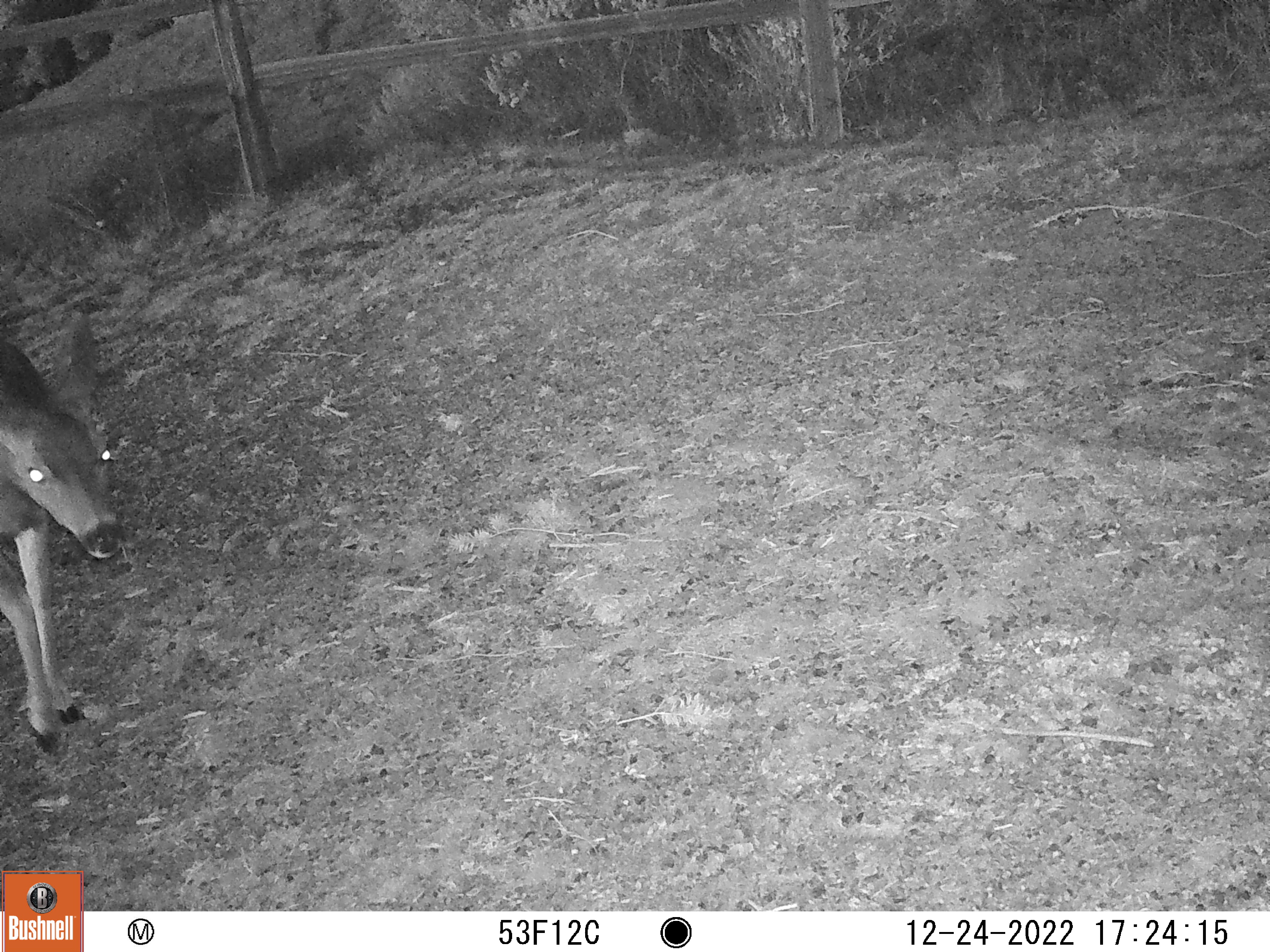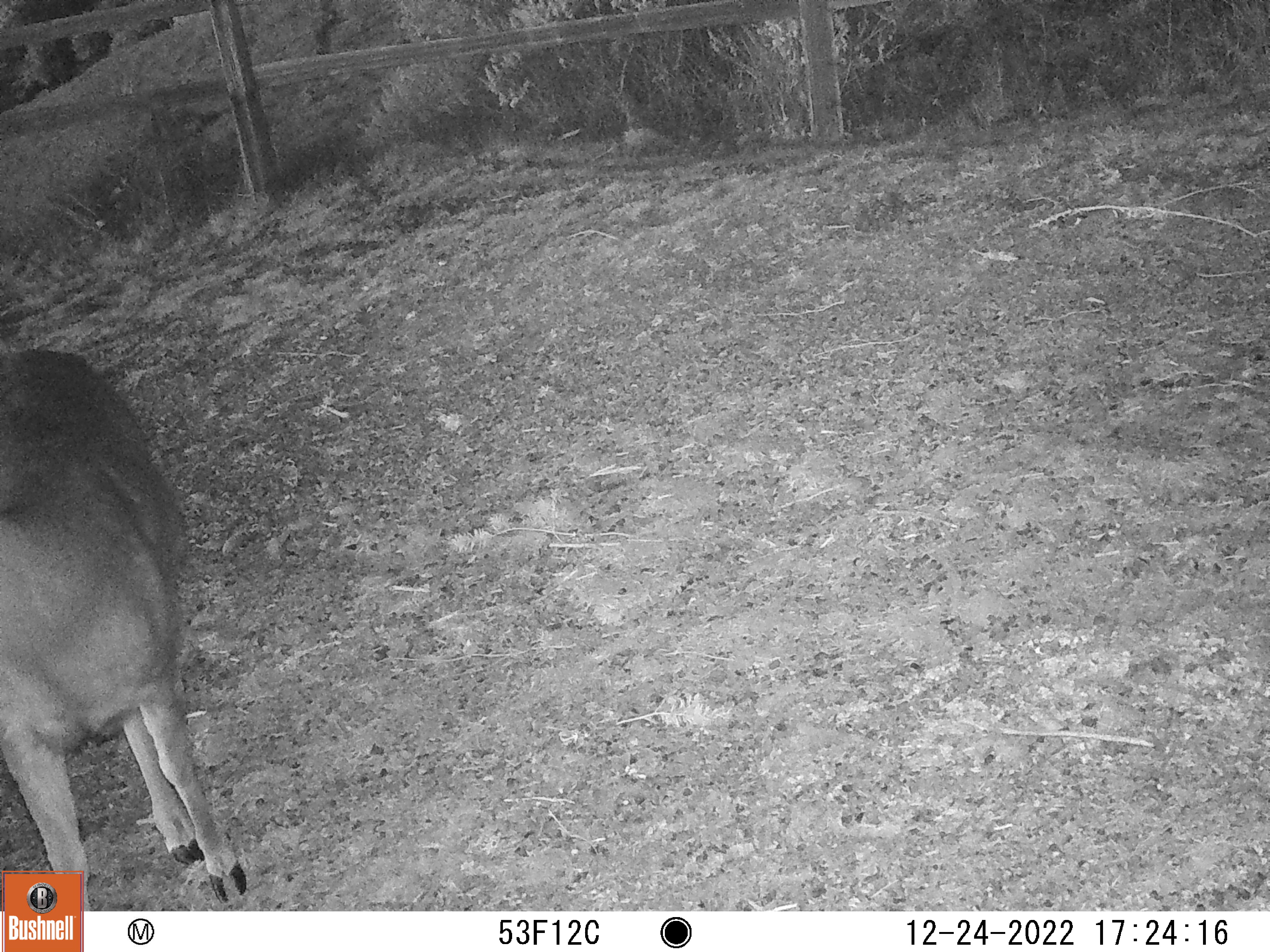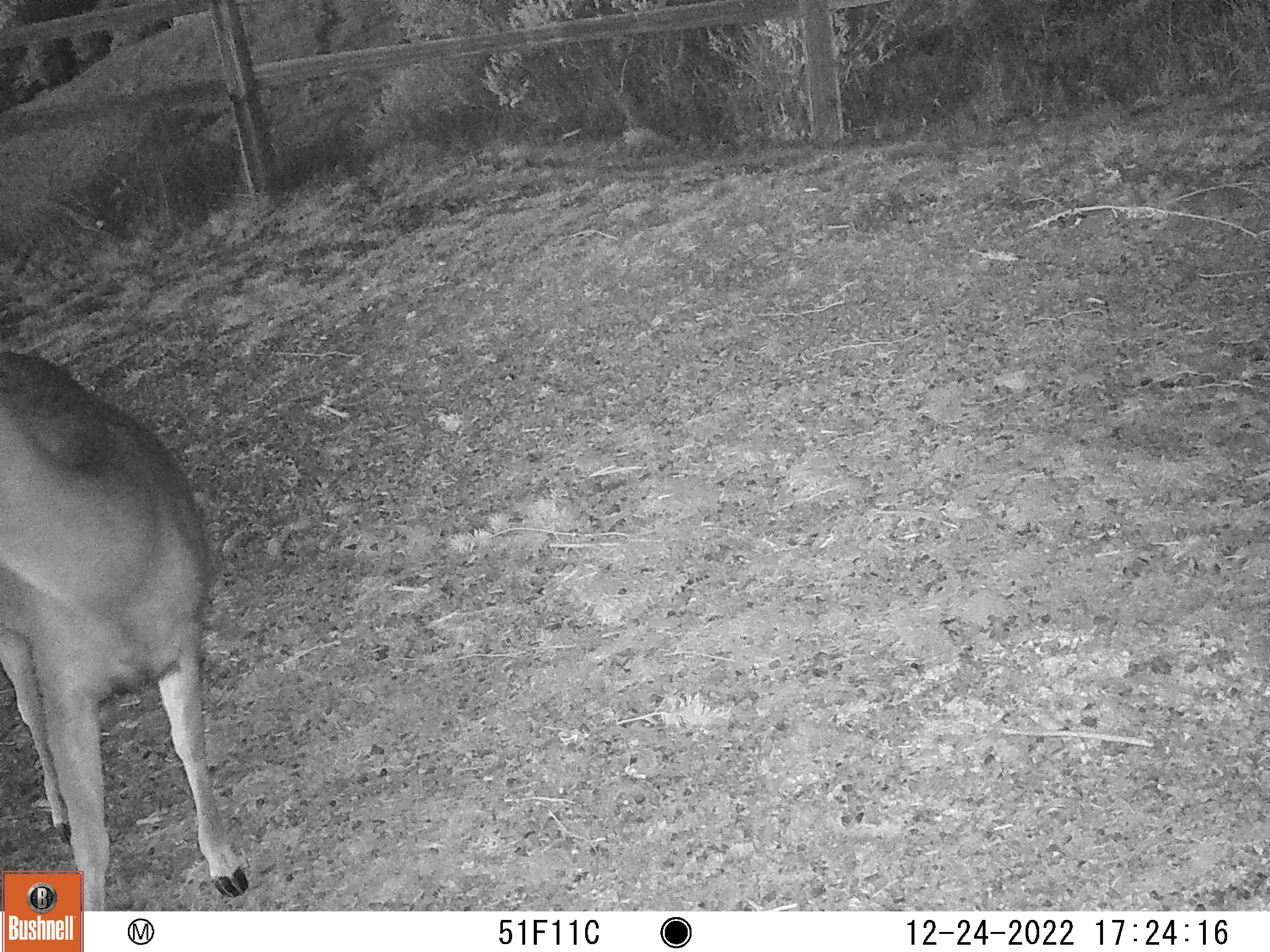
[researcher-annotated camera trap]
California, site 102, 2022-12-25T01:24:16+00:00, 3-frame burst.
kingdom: Animalia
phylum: Chordata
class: Mammalia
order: Artiodactyla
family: Cervidae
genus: Odocoileus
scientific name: Odocoileus hemionus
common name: mule deer